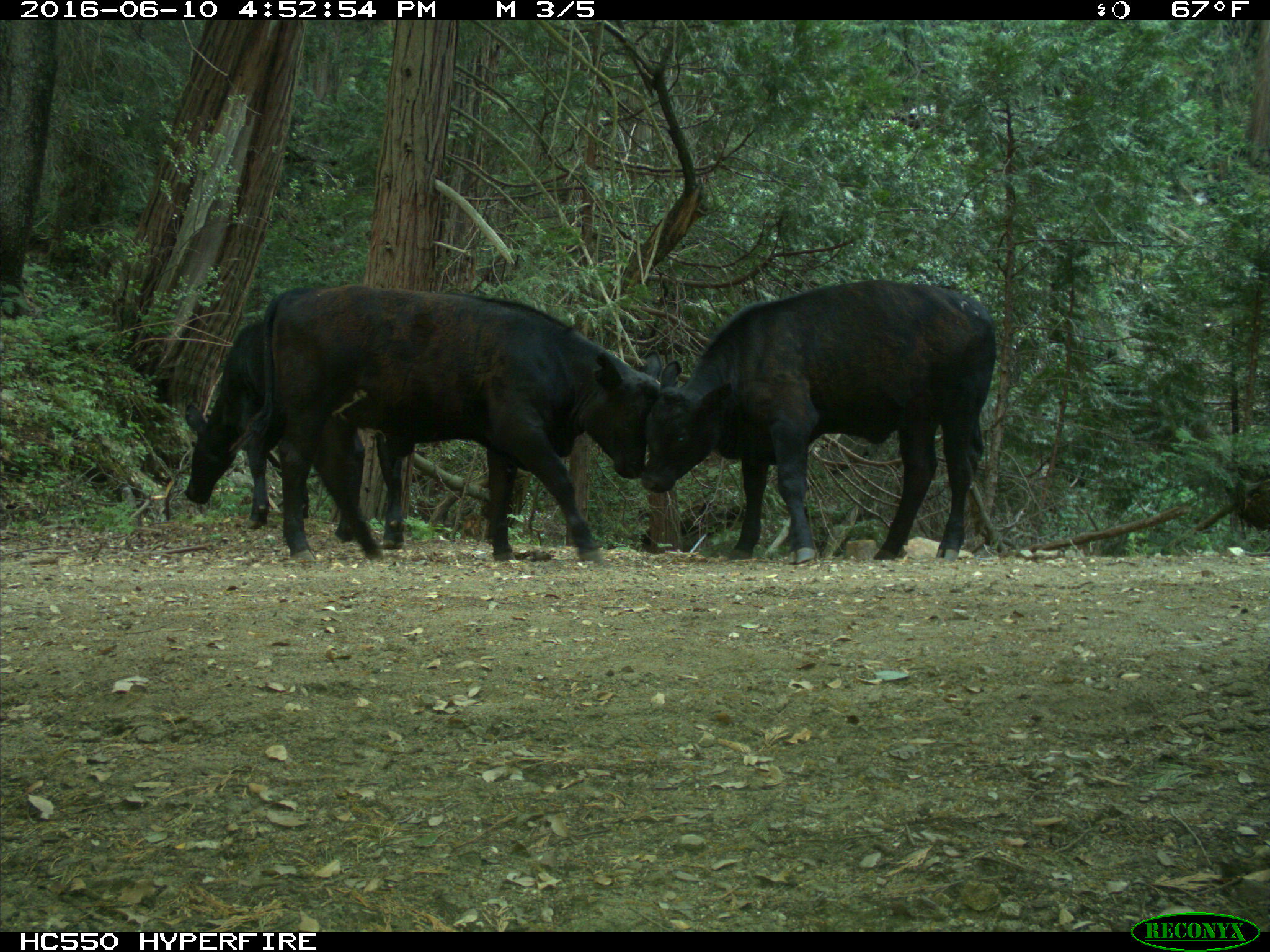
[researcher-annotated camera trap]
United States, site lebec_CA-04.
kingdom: Animalia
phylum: Chordata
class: Mammalia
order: Artiodactyla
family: Bovidae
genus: Bos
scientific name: Bos taurus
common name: domestic cow